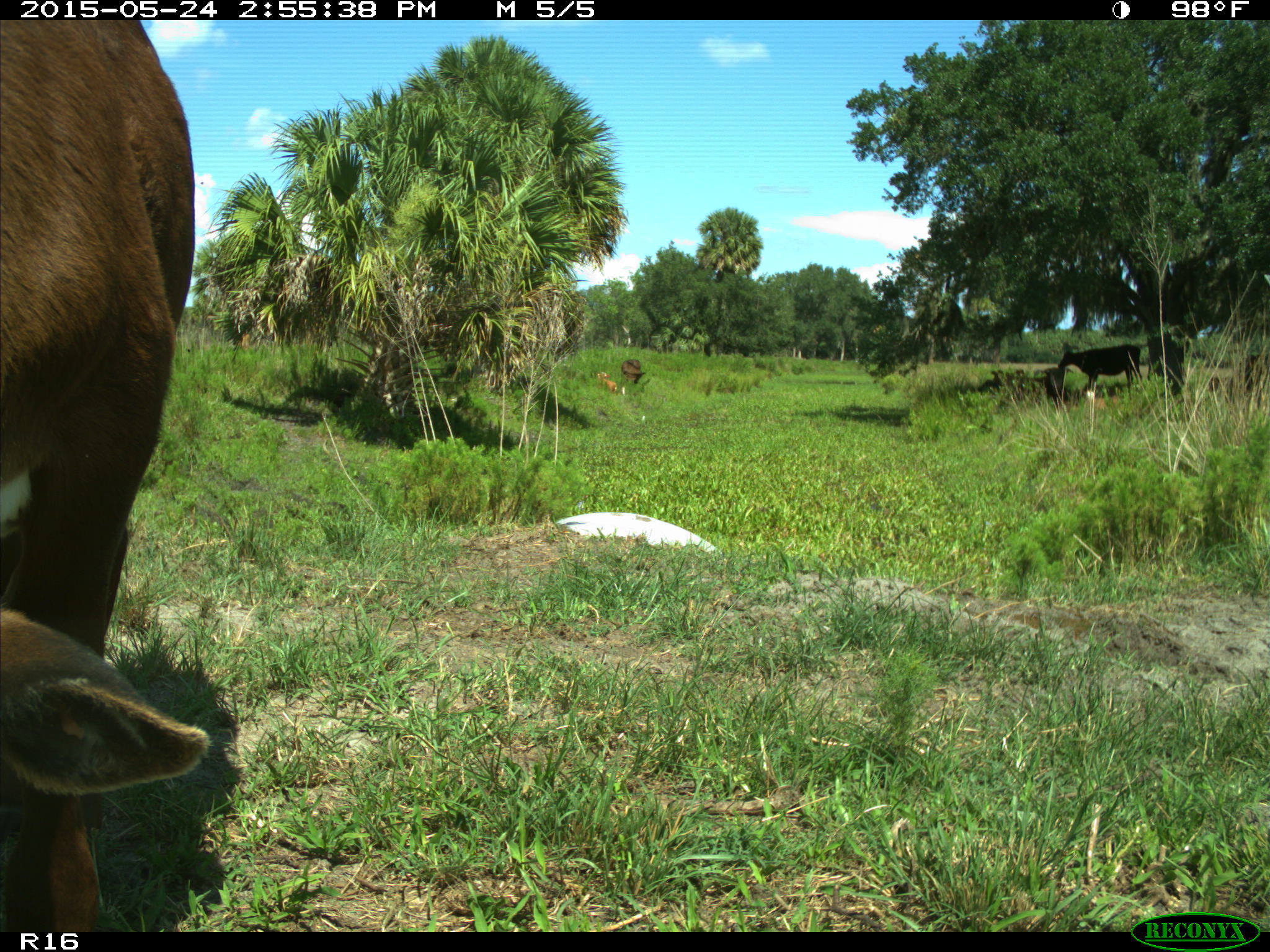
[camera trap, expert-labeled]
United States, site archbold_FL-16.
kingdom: Animalia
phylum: Chordata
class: Mammalia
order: Artiodactyla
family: Bovidae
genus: Bos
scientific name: Bos taurus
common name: domestic cow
Bos taurus (domestic cow).